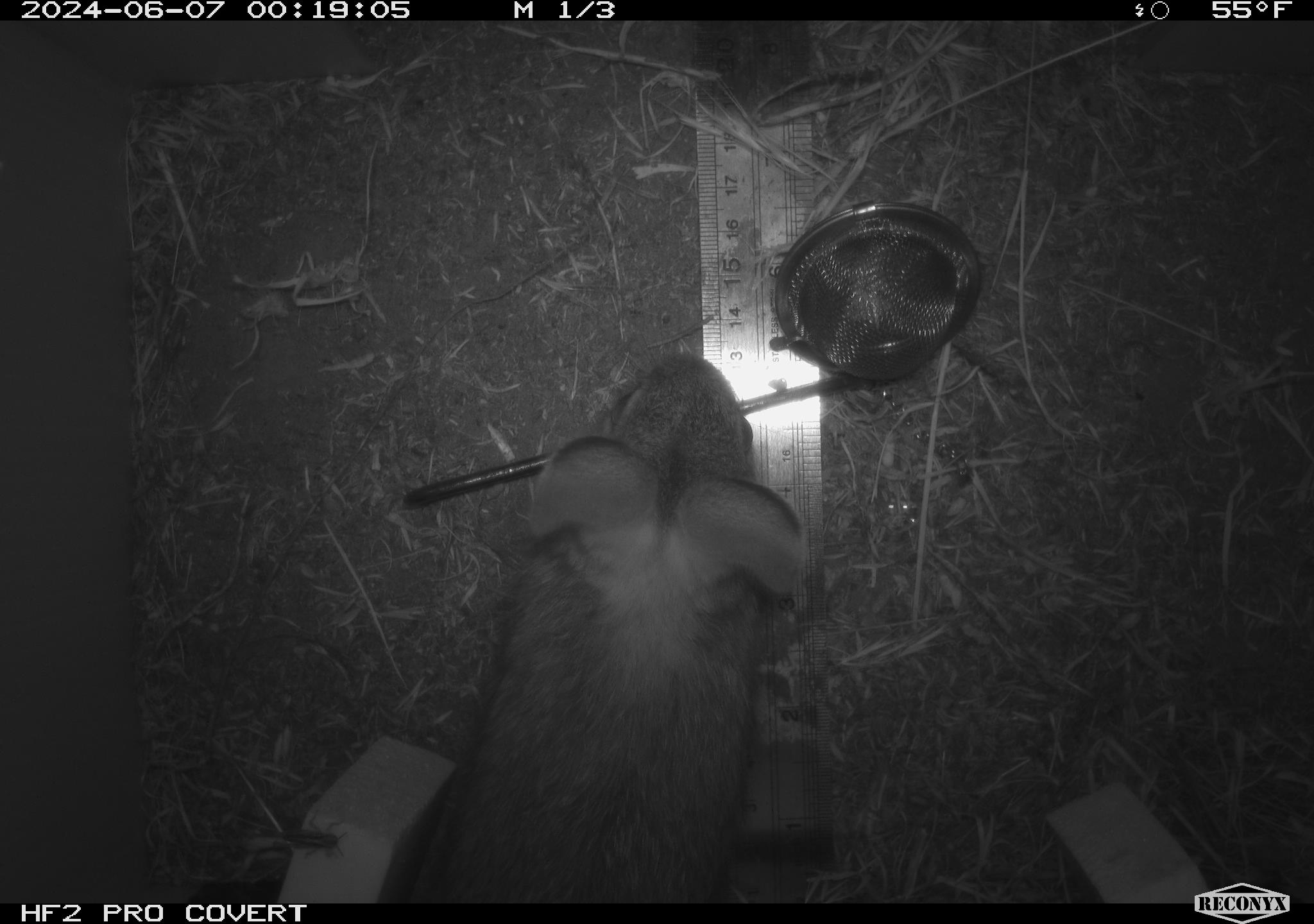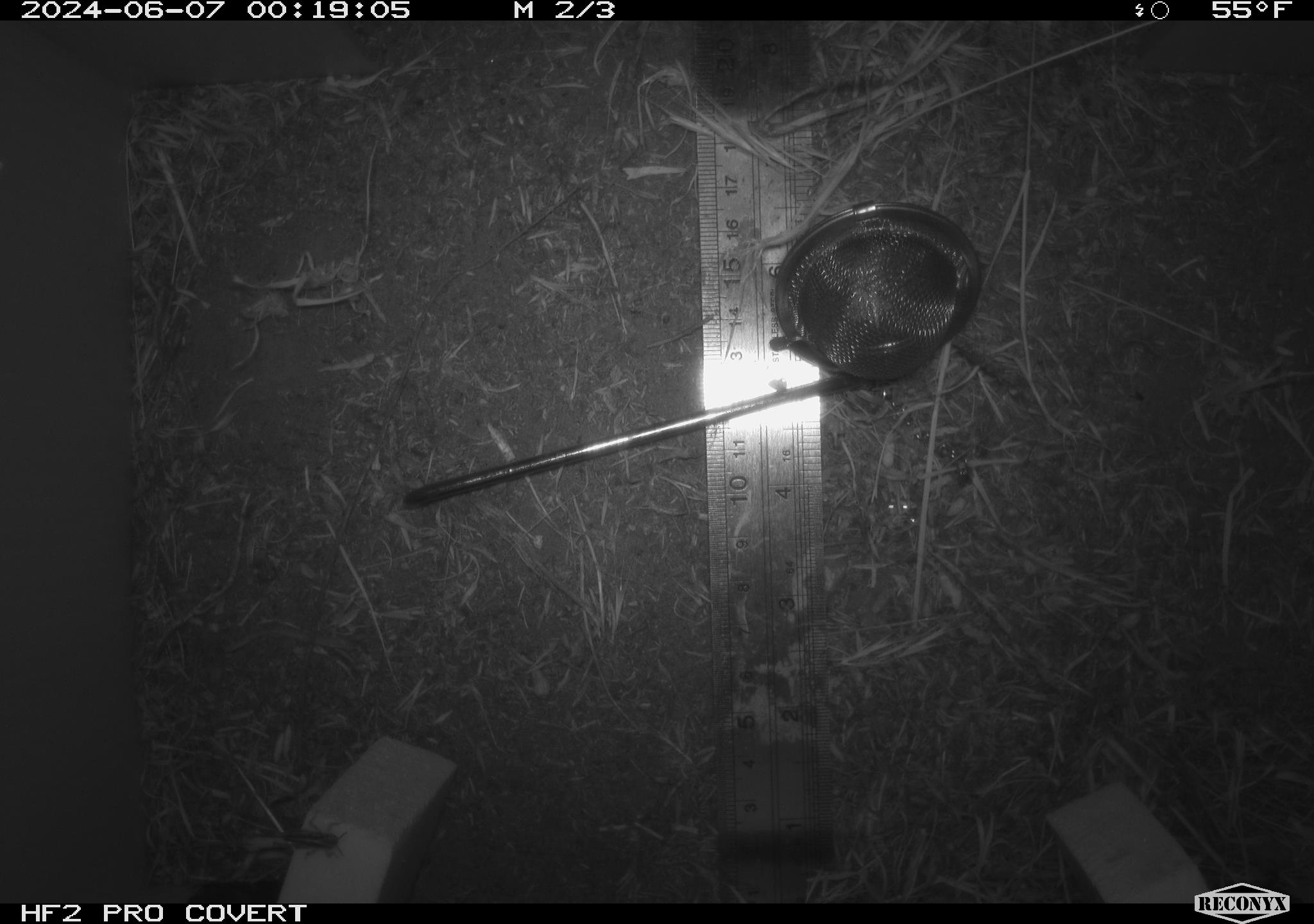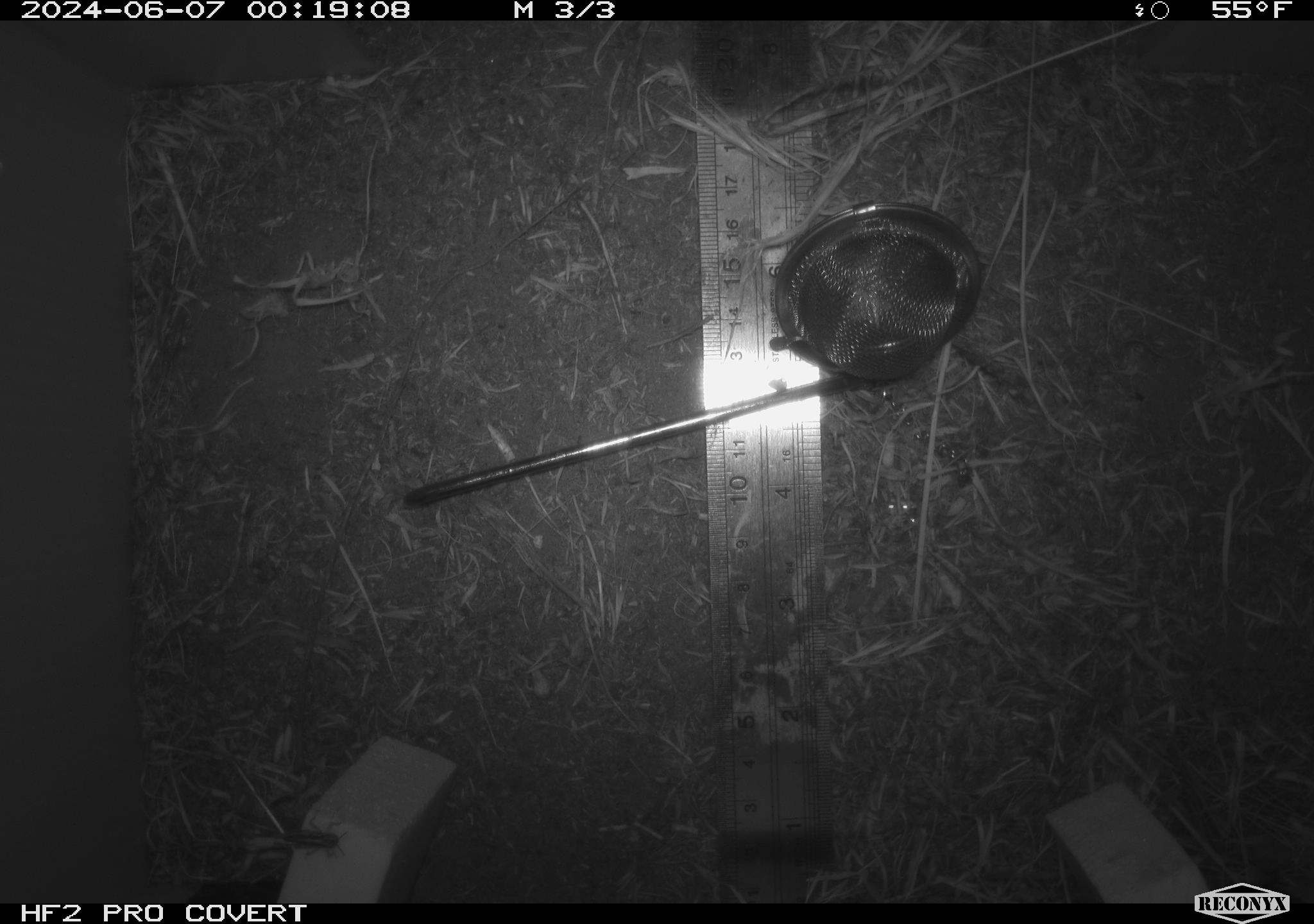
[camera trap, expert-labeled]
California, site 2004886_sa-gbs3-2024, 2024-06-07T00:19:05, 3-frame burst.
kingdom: Animalia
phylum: Chordata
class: Mammalia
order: Rodentia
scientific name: Rodentia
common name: woodrat or rat or mouse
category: woodrat or rat or mouse species